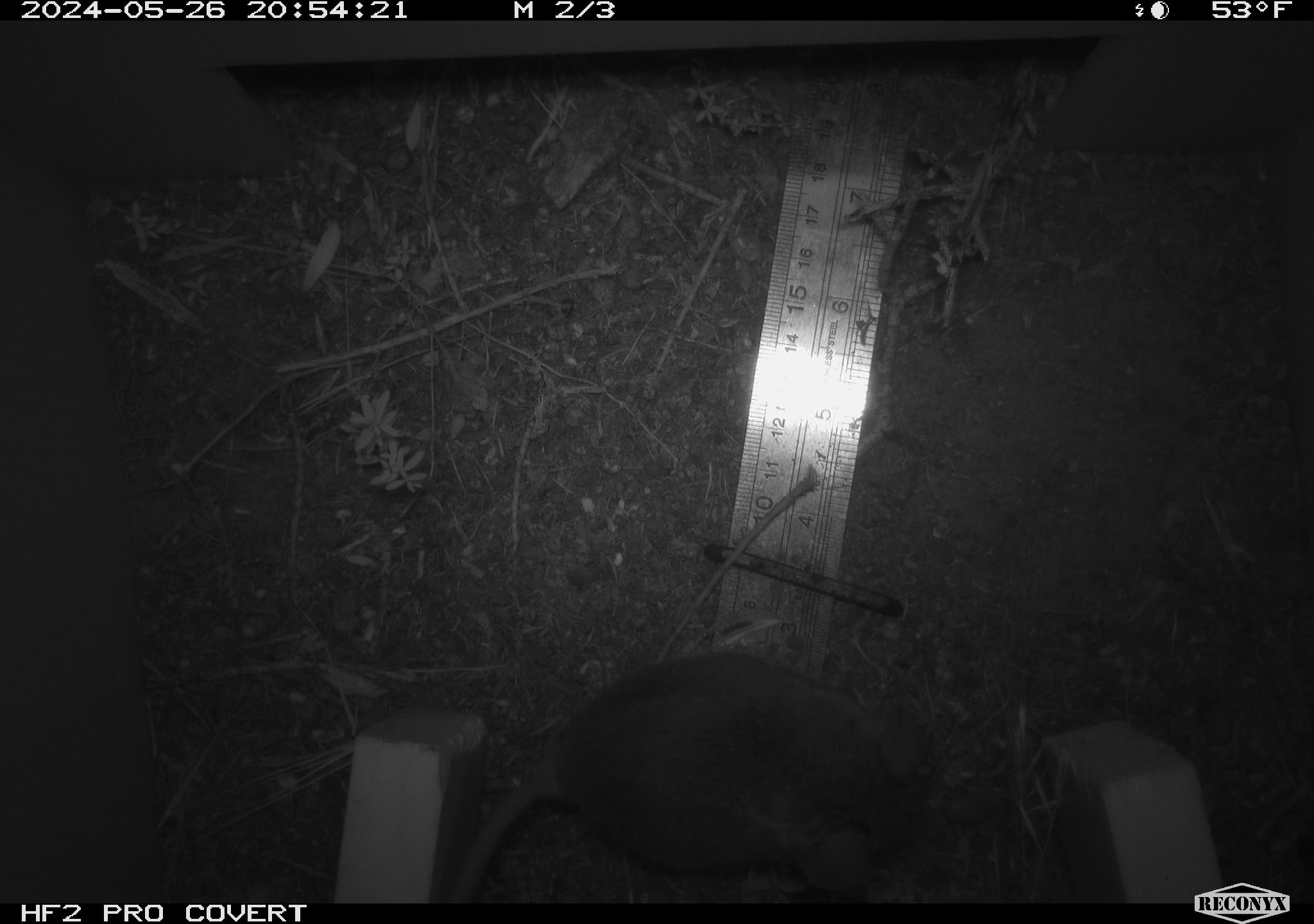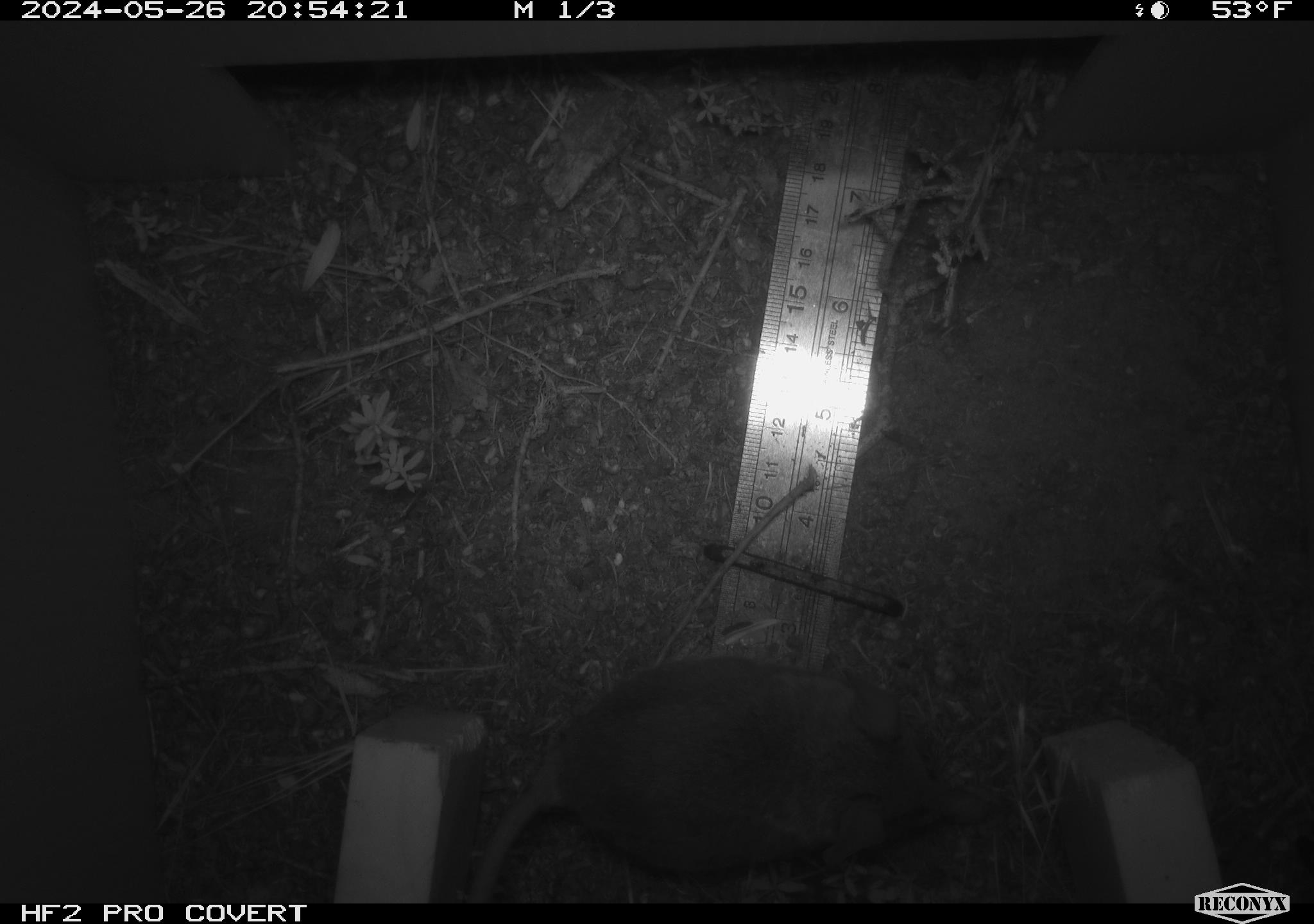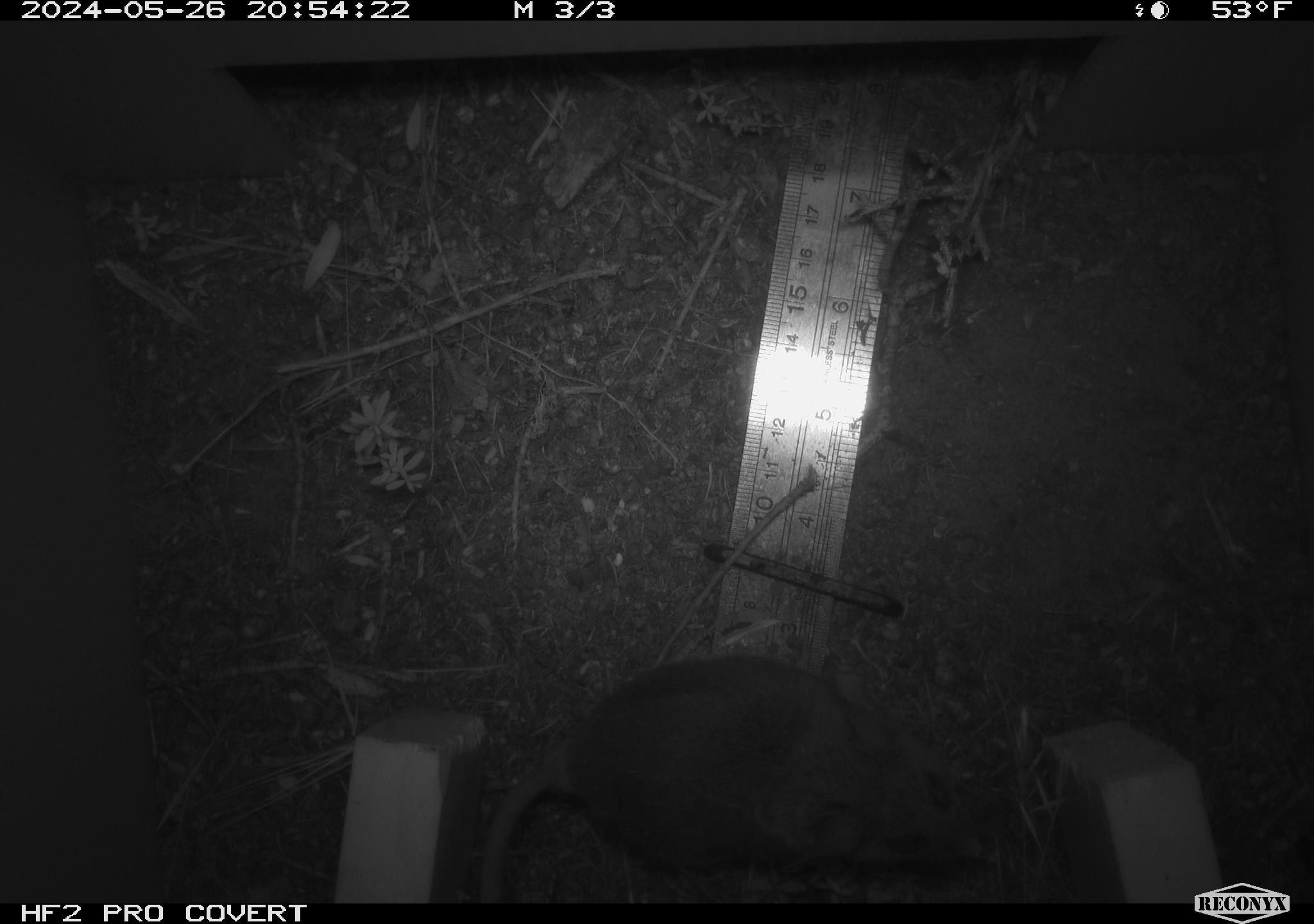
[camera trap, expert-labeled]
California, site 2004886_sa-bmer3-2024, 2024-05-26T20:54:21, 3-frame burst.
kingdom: Animalia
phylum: Chordata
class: Mammalia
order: Rodentia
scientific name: Rodentia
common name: mouse species